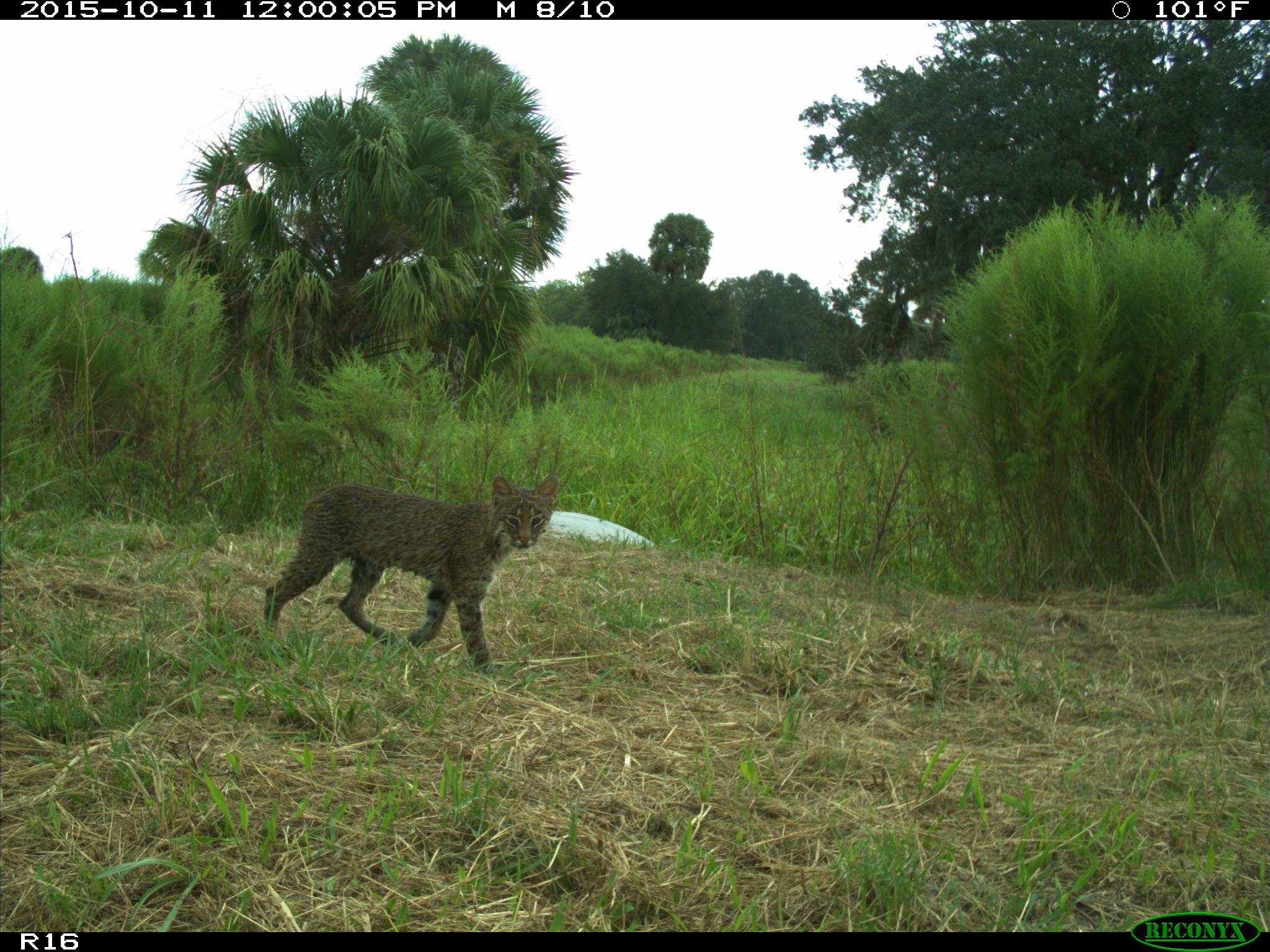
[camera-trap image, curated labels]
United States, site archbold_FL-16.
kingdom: Animalia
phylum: Chordata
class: Mammalia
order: Carnivora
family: Felidae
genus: Lynx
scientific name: Lynx rufus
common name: bobcat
Lynx rufus (bobcat).